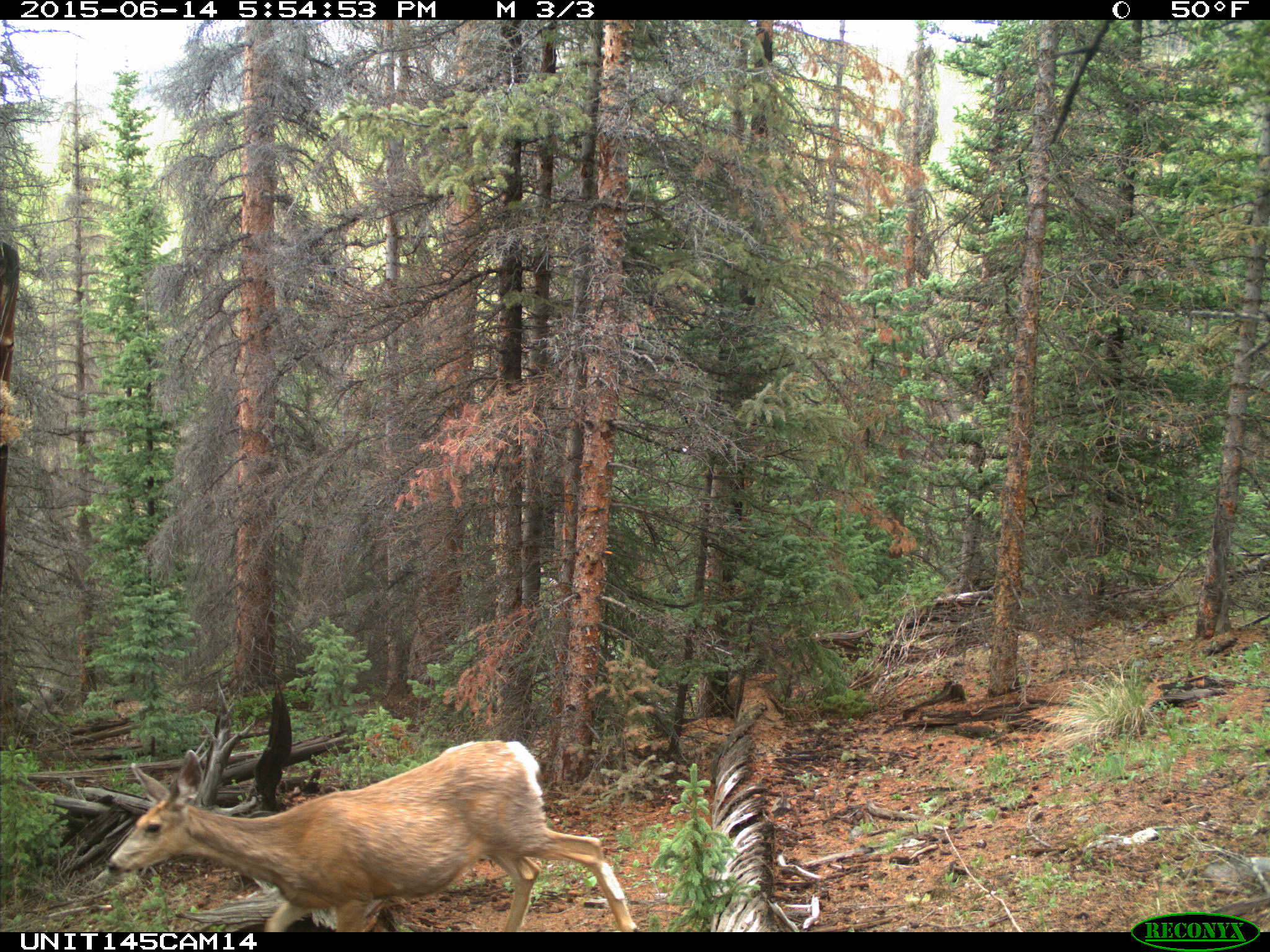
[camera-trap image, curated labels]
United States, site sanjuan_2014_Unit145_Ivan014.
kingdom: Animalia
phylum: Chordata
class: Mammalia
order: Artiodactyla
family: Cervidae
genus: Odocoileus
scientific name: Odocoileus hemionus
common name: mule deer